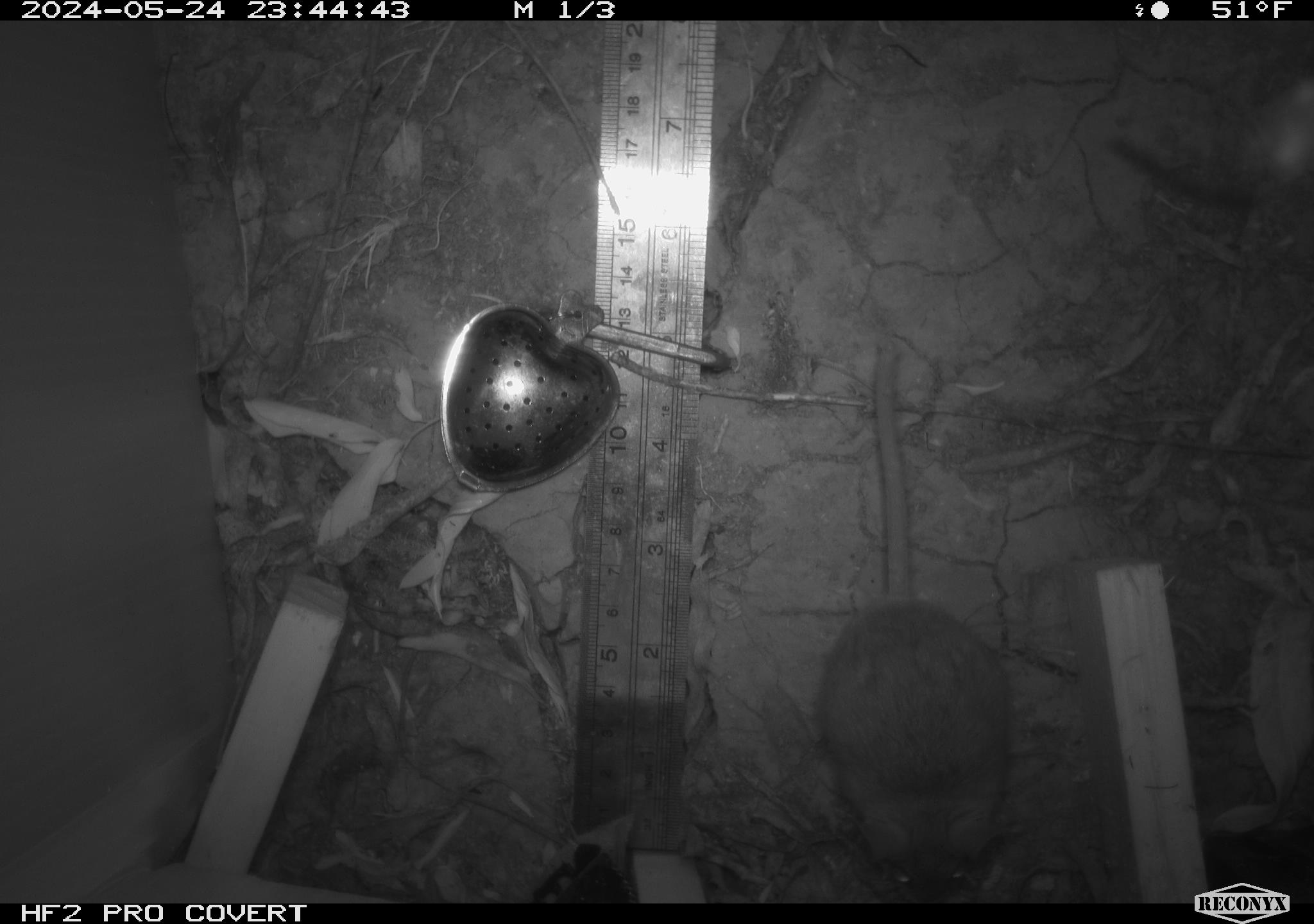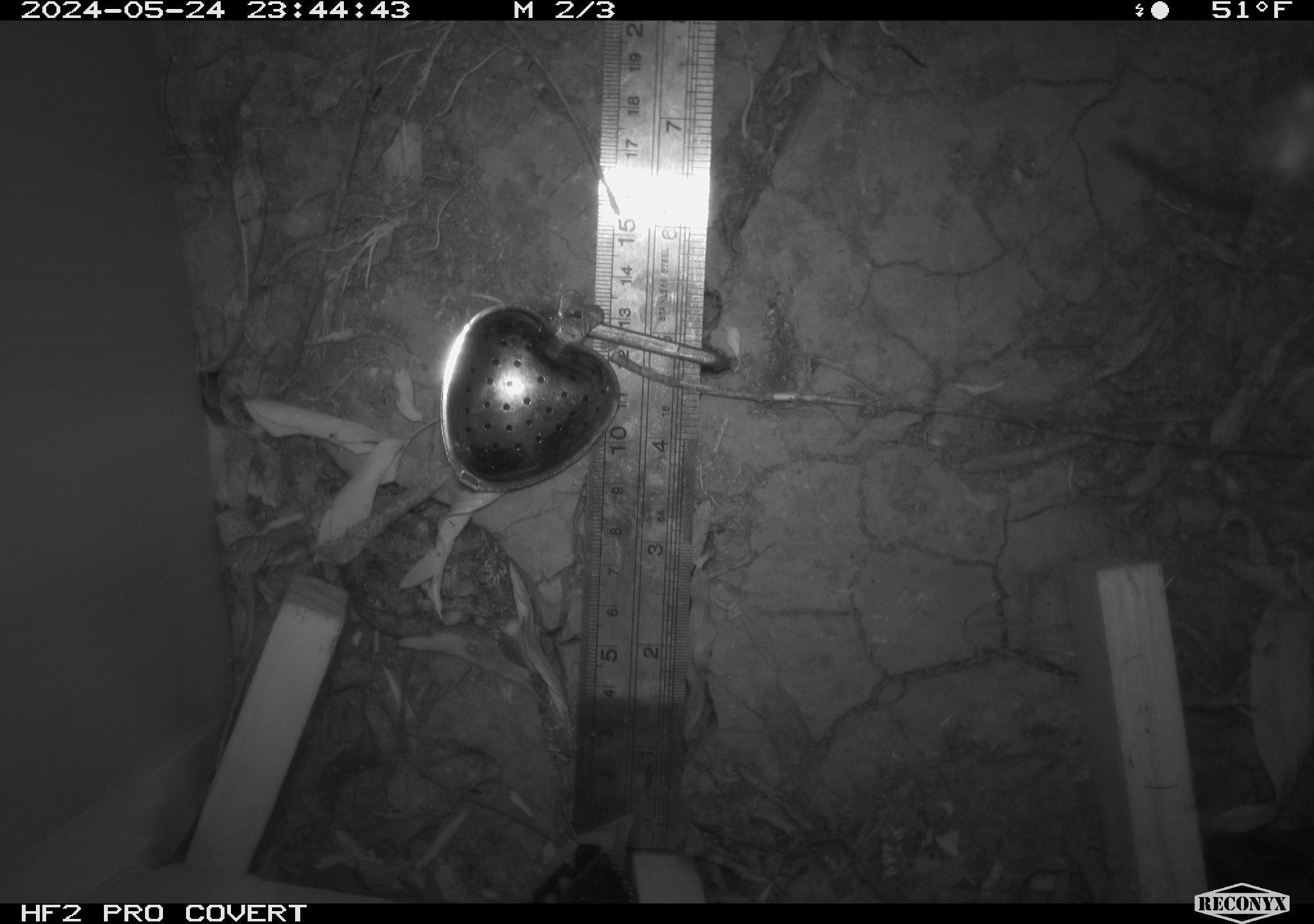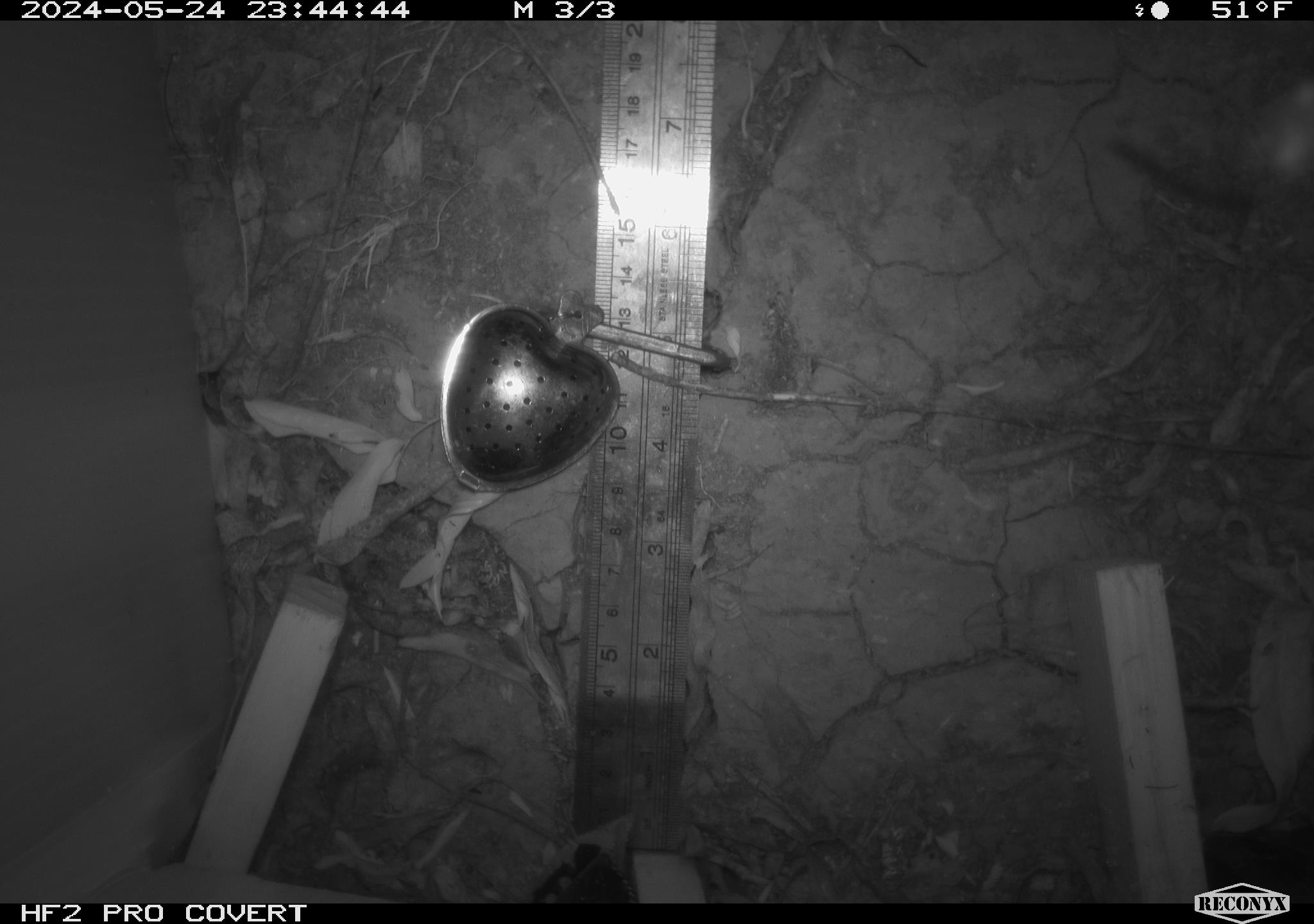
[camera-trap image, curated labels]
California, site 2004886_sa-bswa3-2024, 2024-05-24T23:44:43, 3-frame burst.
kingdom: Animalia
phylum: Chordata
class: Mammalia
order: Rodentia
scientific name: Rodentia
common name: mouse species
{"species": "mouse species (Rodentia)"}